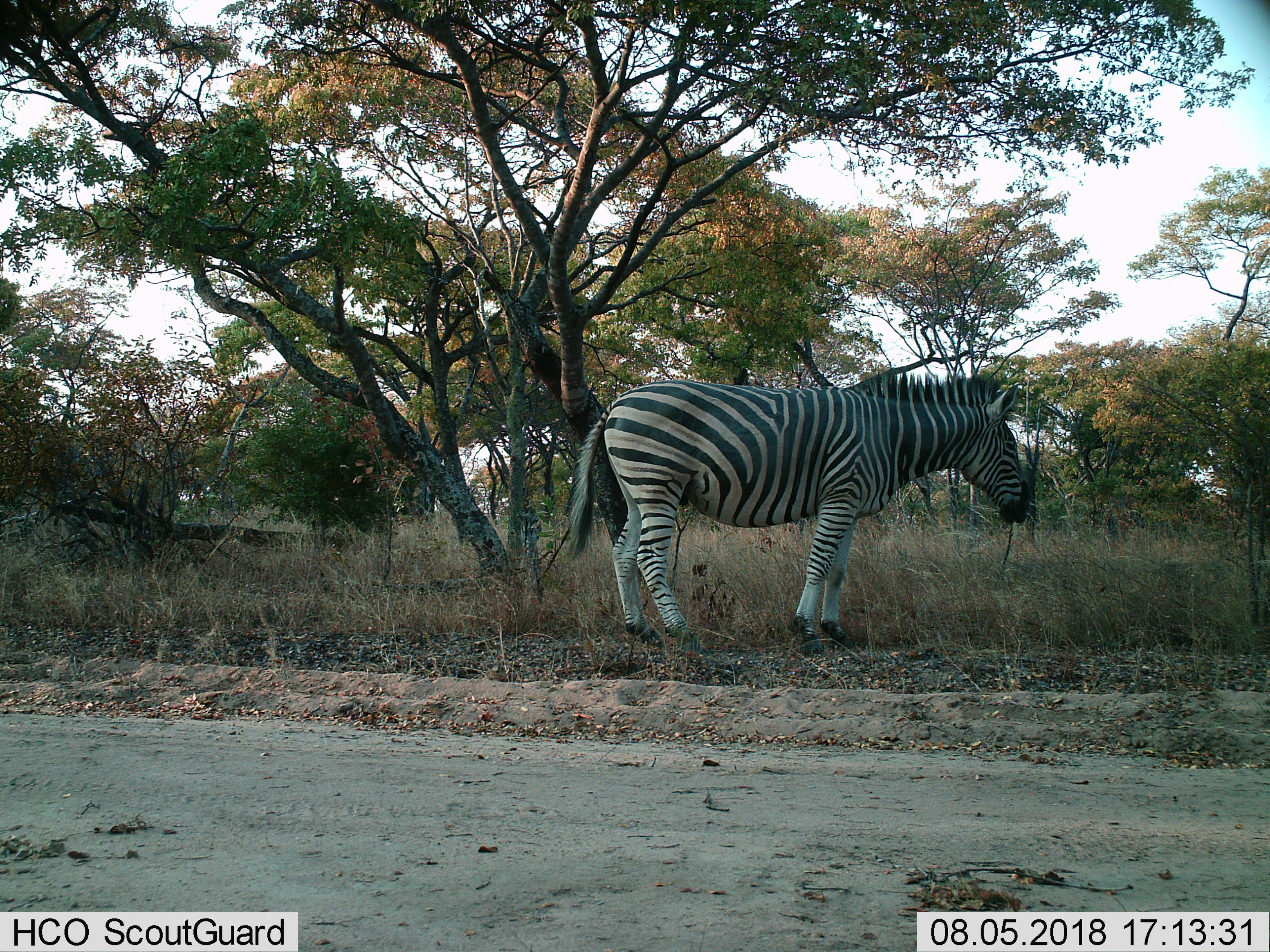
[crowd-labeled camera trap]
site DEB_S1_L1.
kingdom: Animalia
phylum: Chordata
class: Mammalia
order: Perissodactyla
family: Equidae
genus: Equus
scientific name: Equus quagga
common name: plains zebra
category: zebraplains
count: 1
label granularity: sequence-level